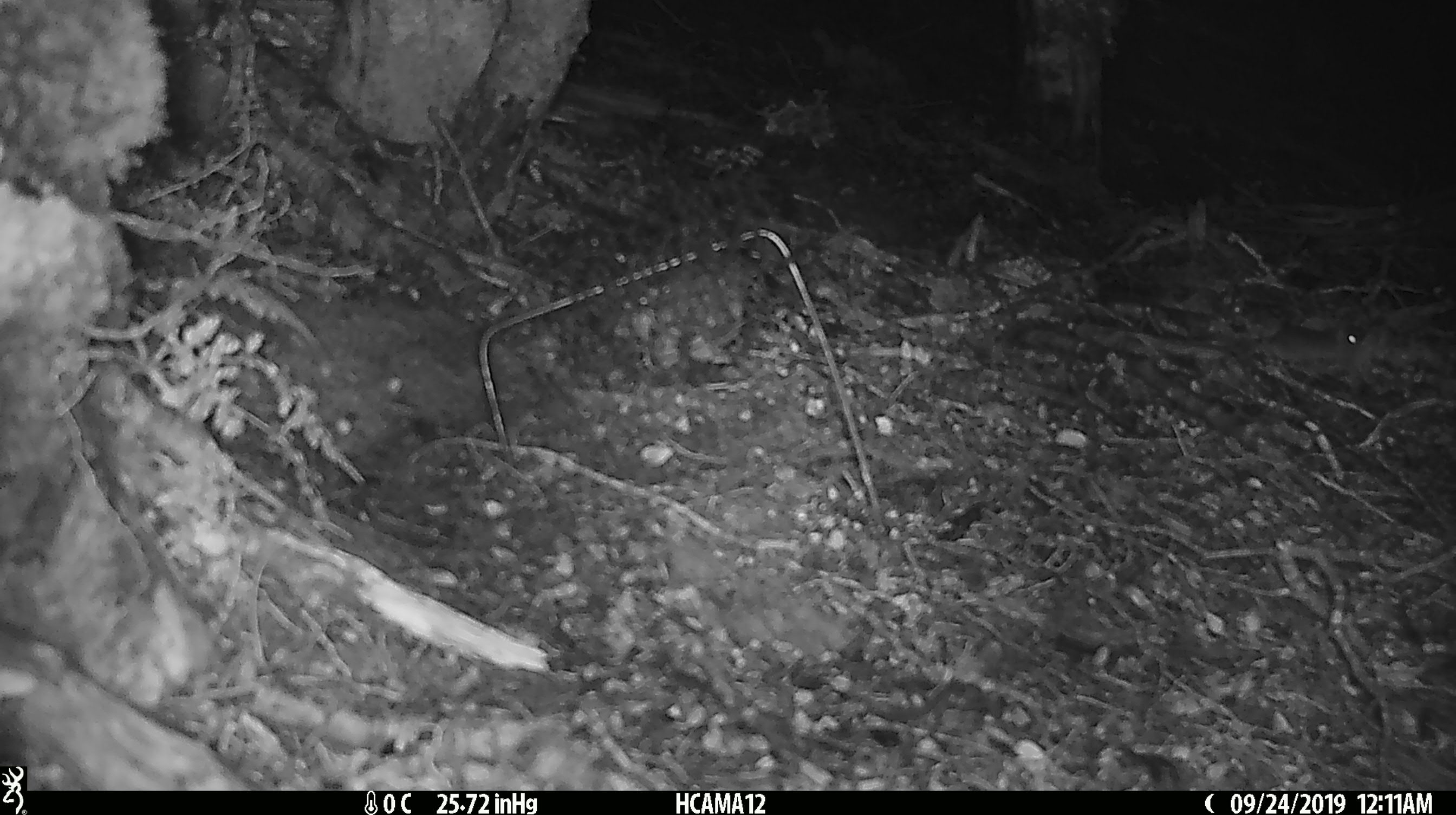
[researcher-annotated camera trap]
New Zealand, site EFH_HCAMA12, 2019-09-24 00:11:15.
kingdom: Animalia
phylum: Chordata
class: Mammalia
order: Rodentia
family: Muridae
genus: Mus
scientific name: Mus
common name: mouse